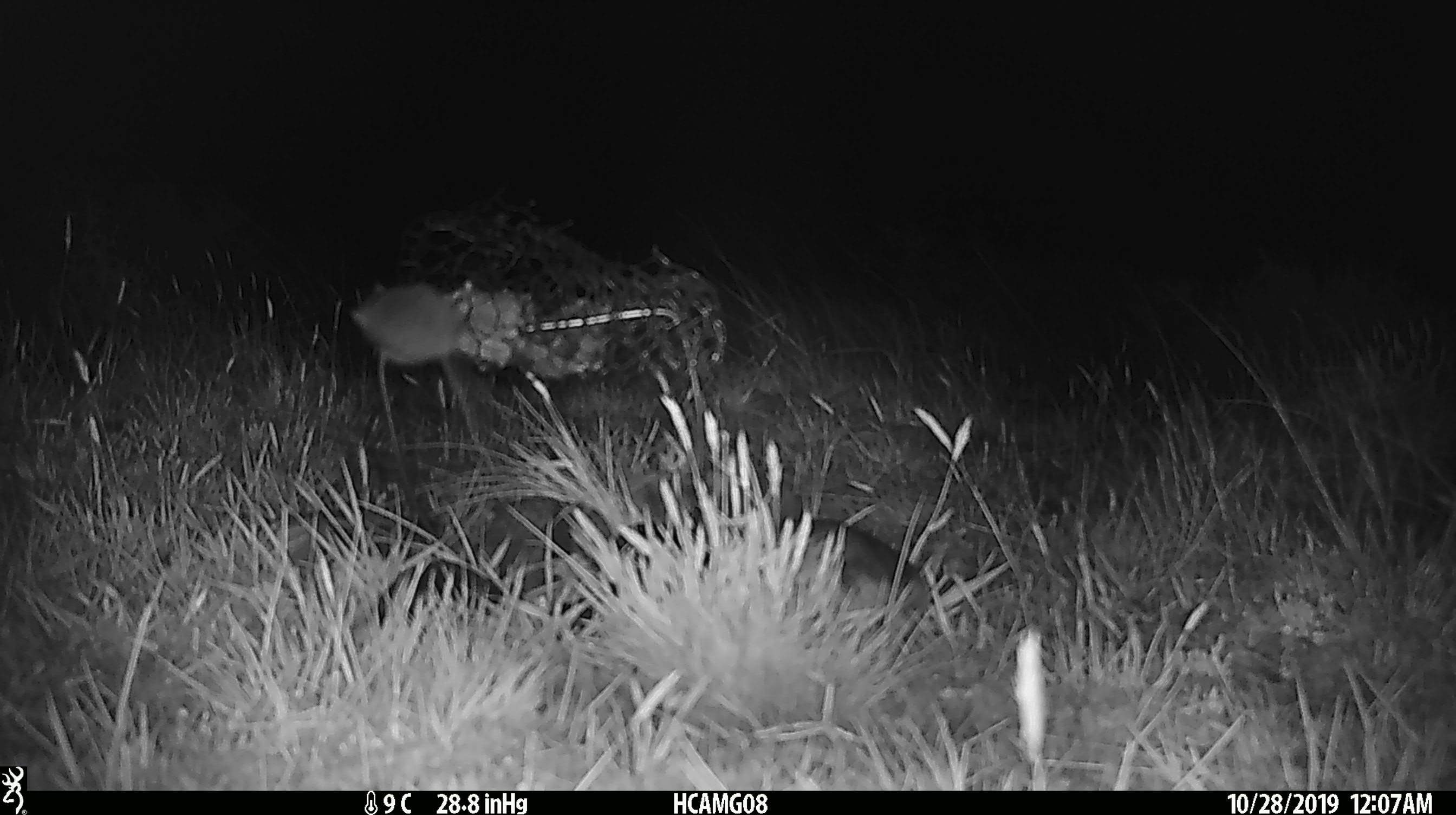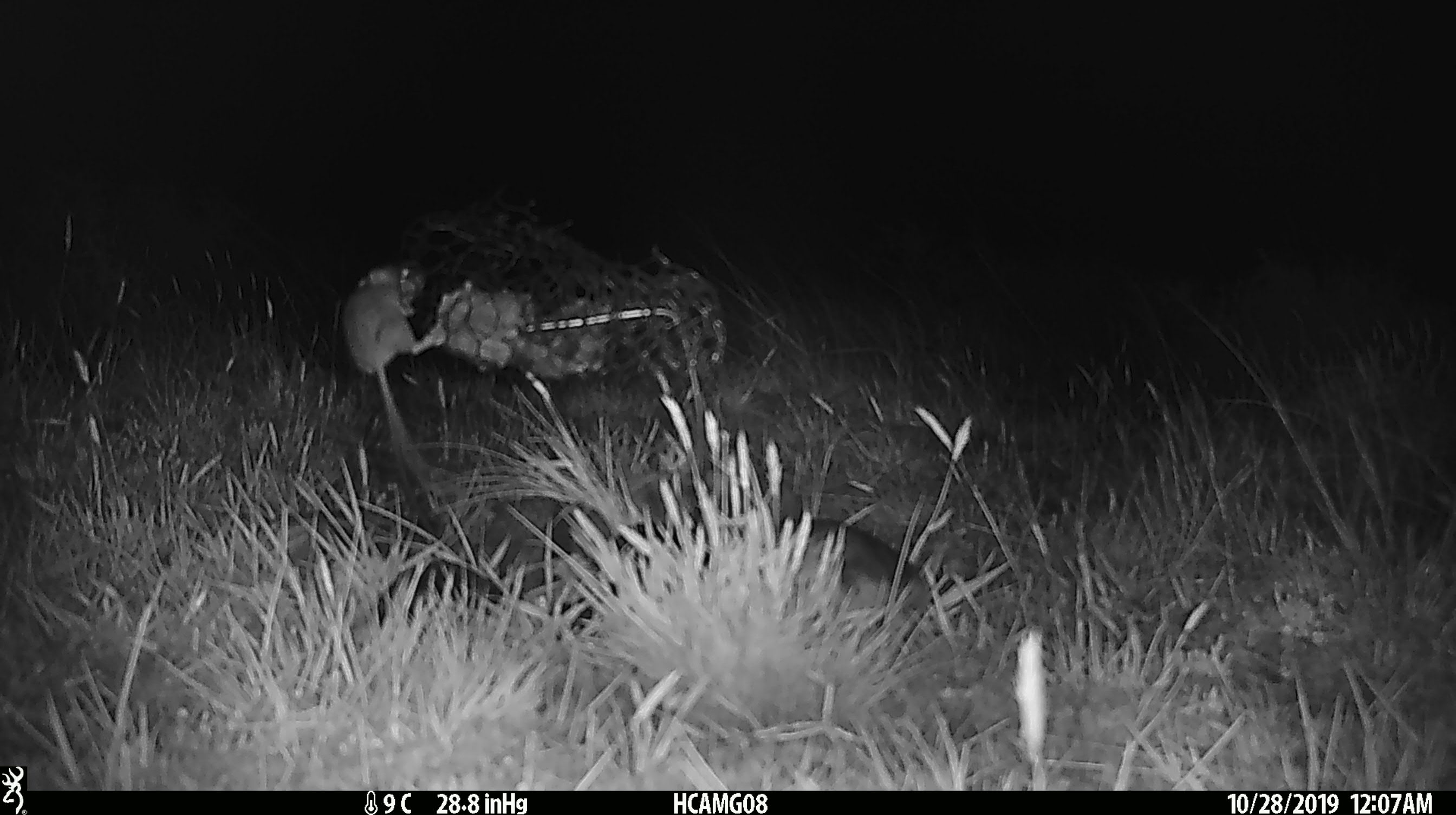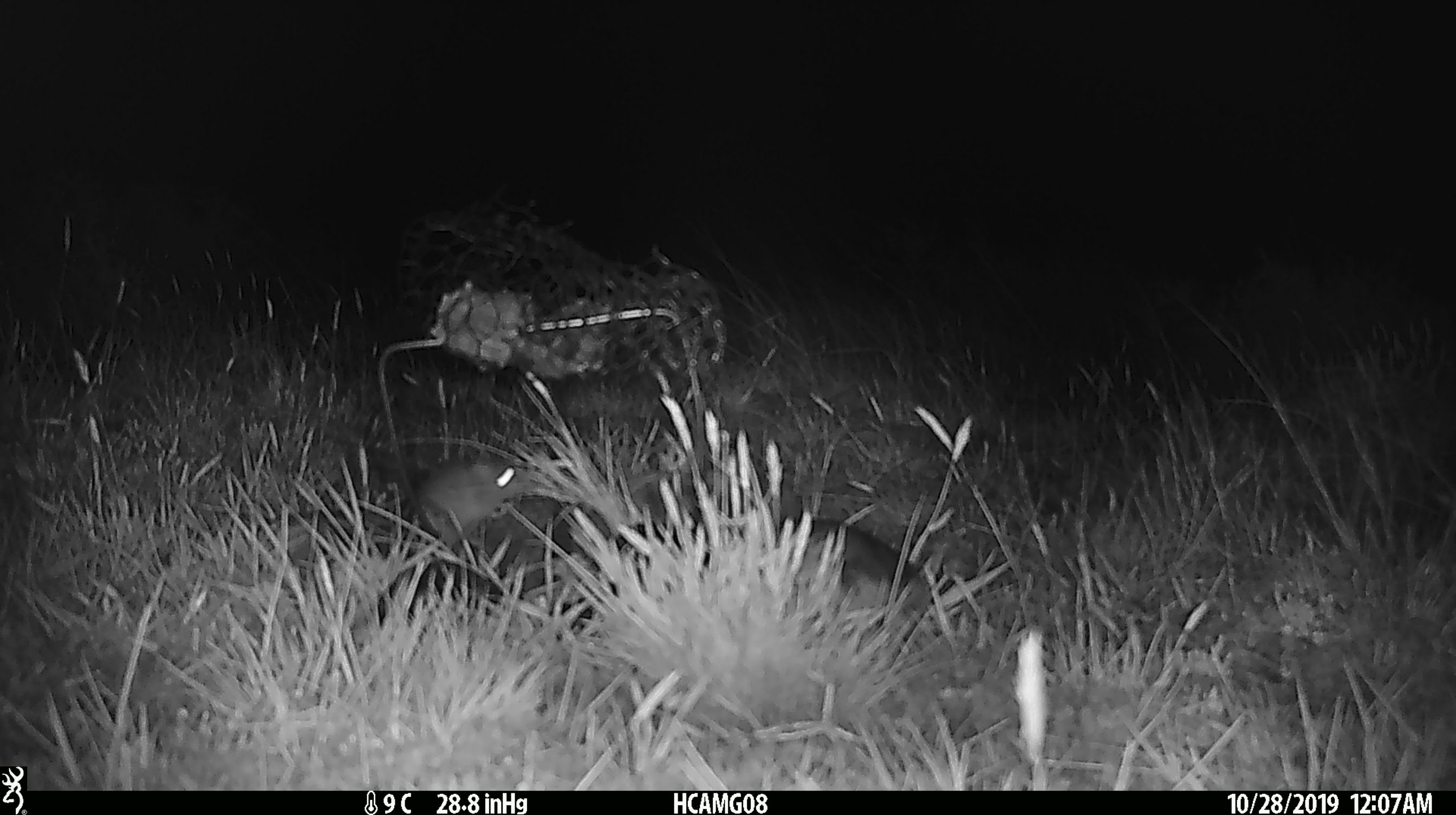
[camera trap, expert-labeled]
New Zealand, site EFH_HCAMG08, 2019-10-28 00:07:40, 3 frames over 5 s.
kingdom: Animalia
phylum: Chordata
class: Mammalia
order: Rodentia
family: Muridae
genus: Mus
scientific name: Mus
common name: mouse